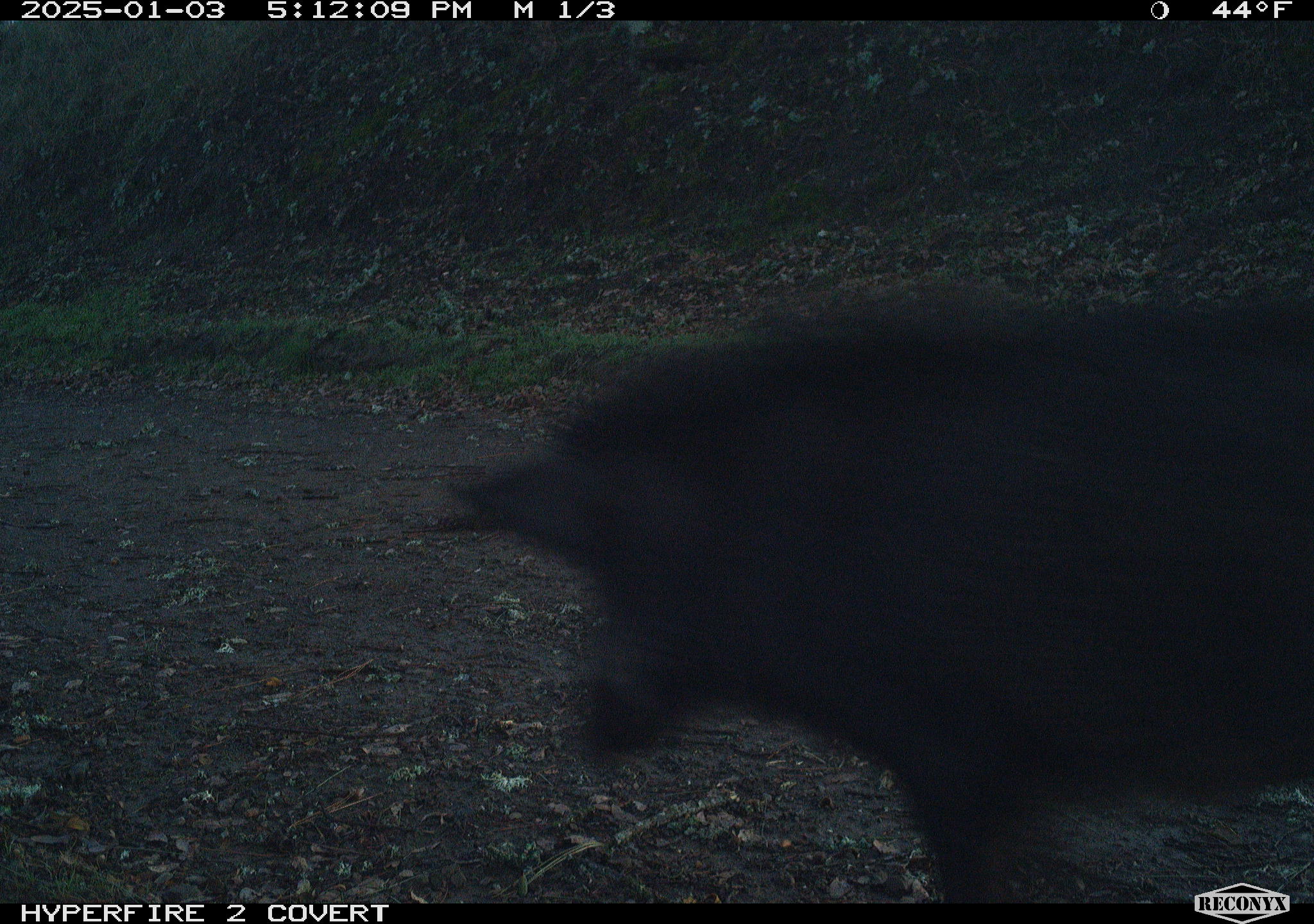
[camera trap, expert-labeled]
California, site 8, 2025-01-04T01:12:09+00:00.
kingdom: Animalia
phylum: Chordata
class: Mammalia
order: Artiodactyla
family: Suidae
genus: Sus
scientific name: Sus scrofa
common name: wild boar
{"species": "wild boar (Sus scrofa)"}